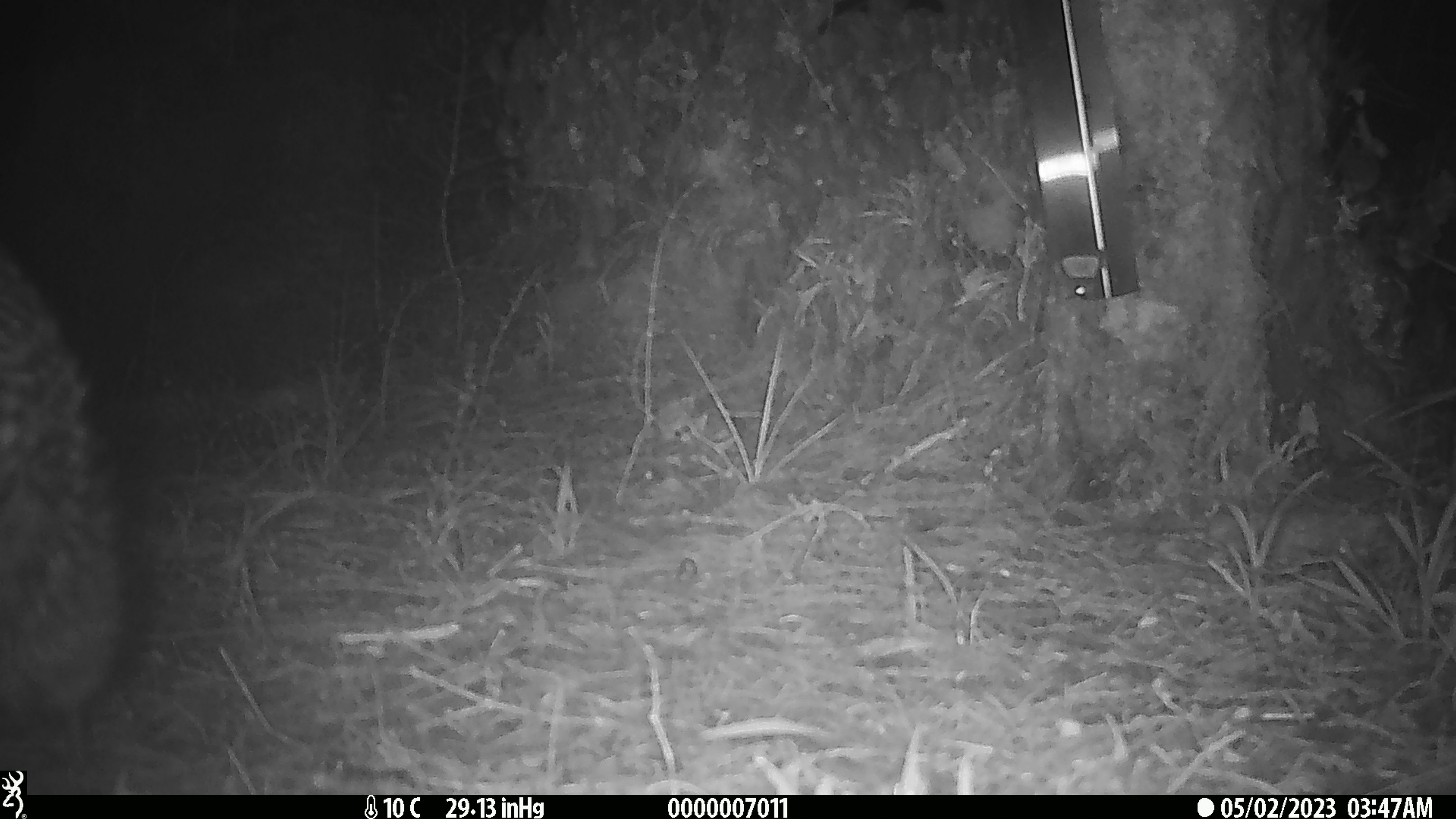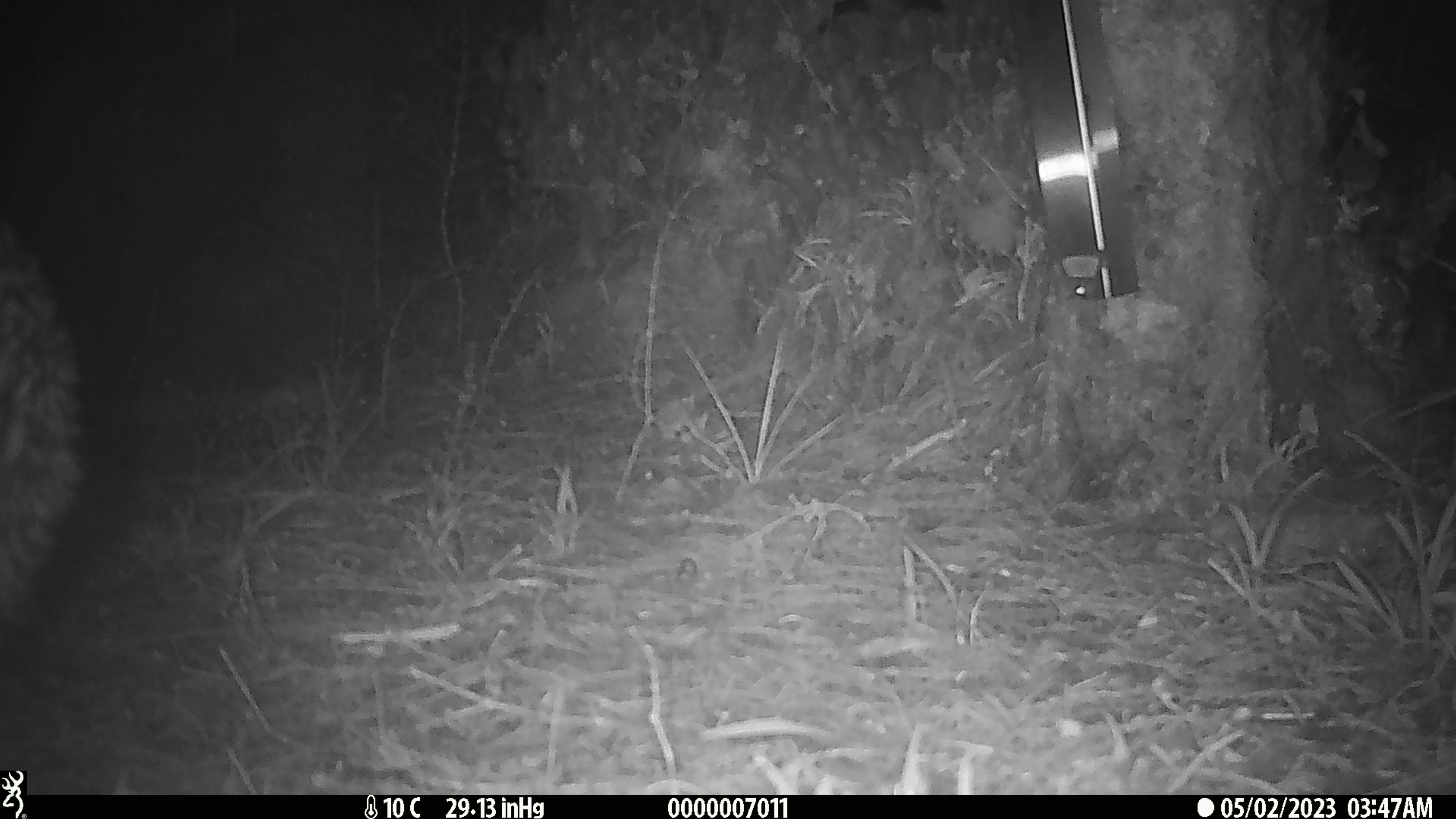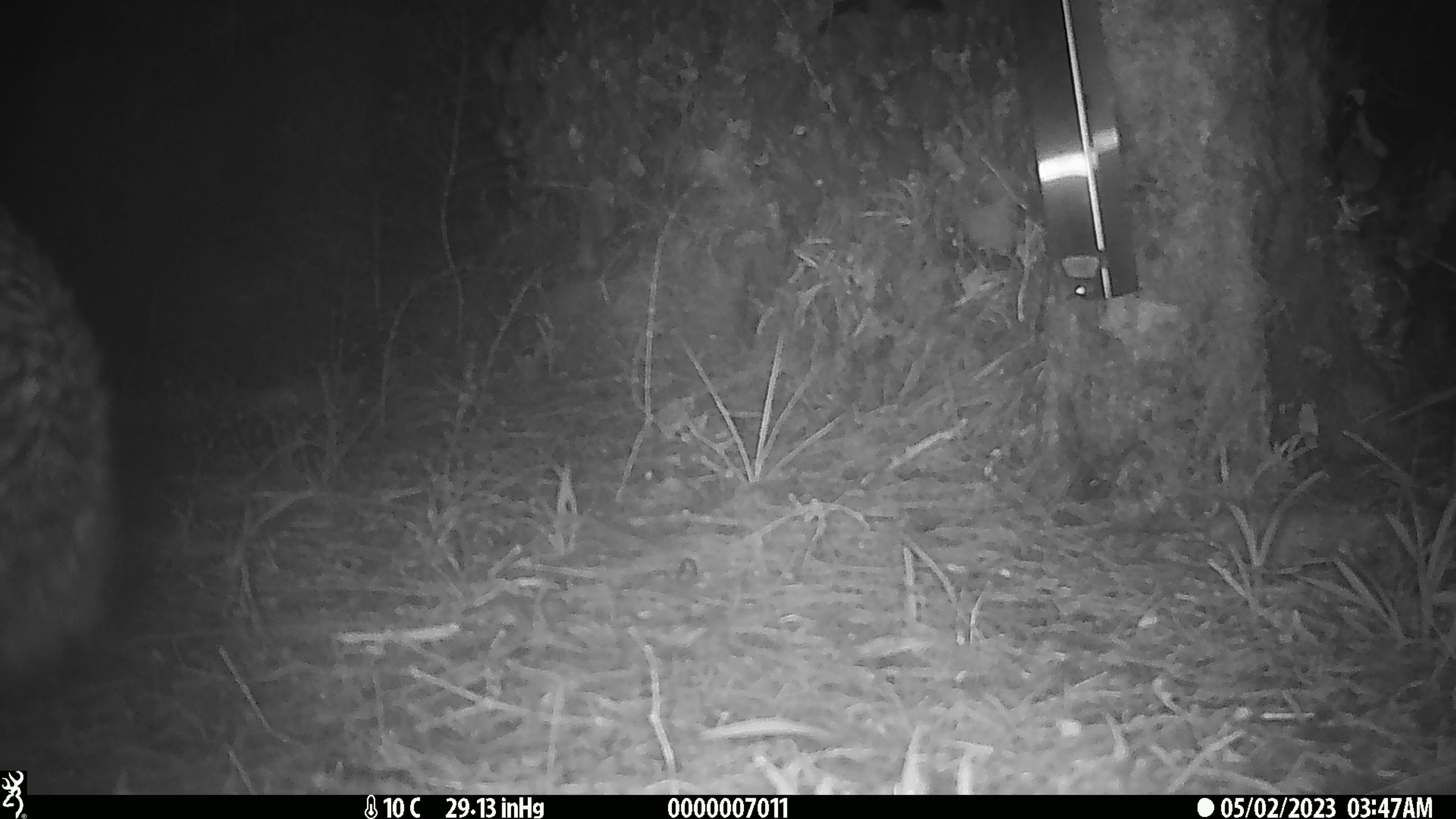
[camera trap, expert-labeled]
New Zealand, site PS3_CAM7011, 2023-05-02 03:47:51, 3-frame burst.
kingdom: Animalia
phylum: Chordata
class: Aves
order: Apterygiformes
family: Apterygidae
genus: Apteryx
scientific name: Apteryx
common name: kiwi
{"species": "kiwi (Apteryx)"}